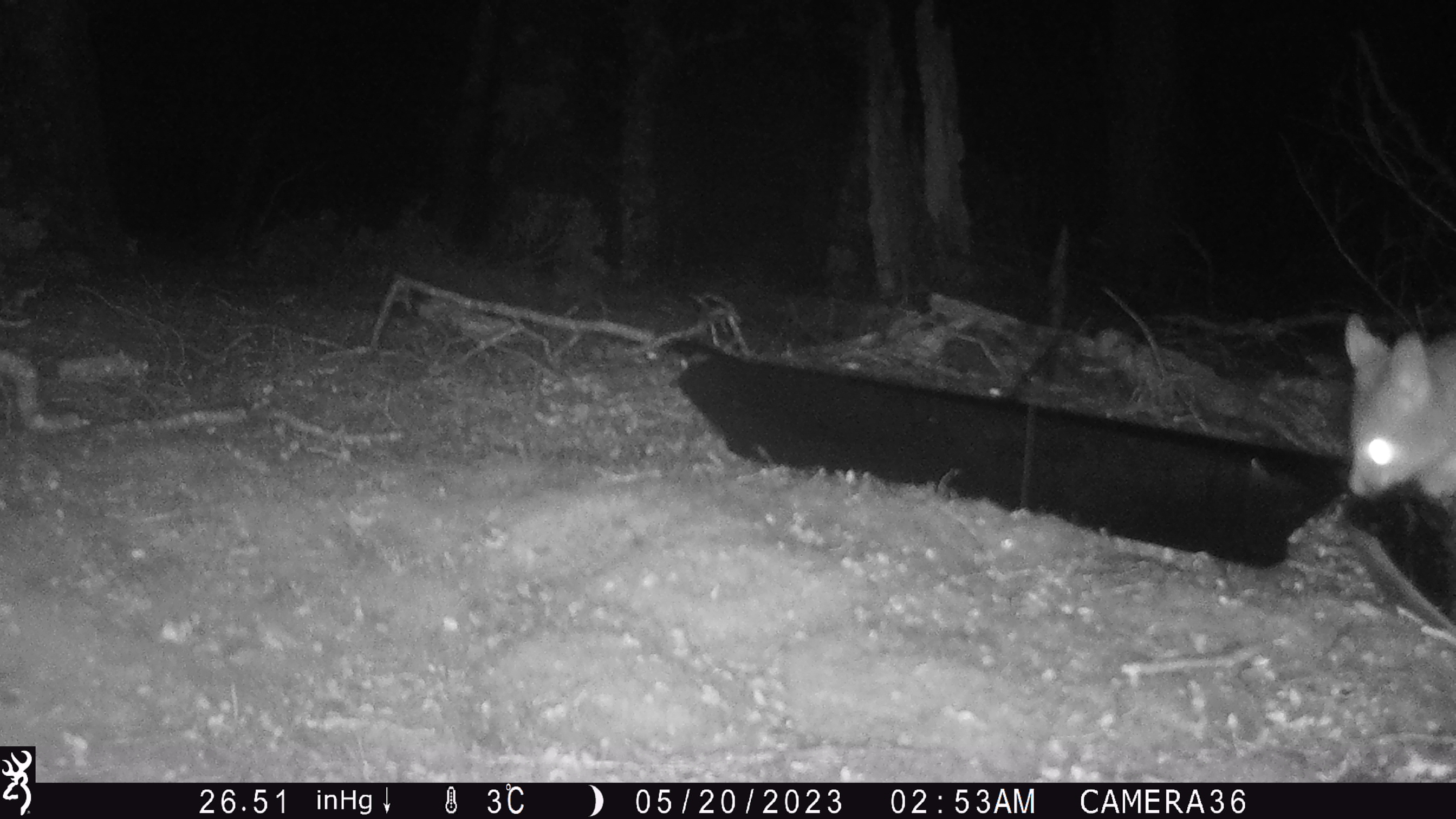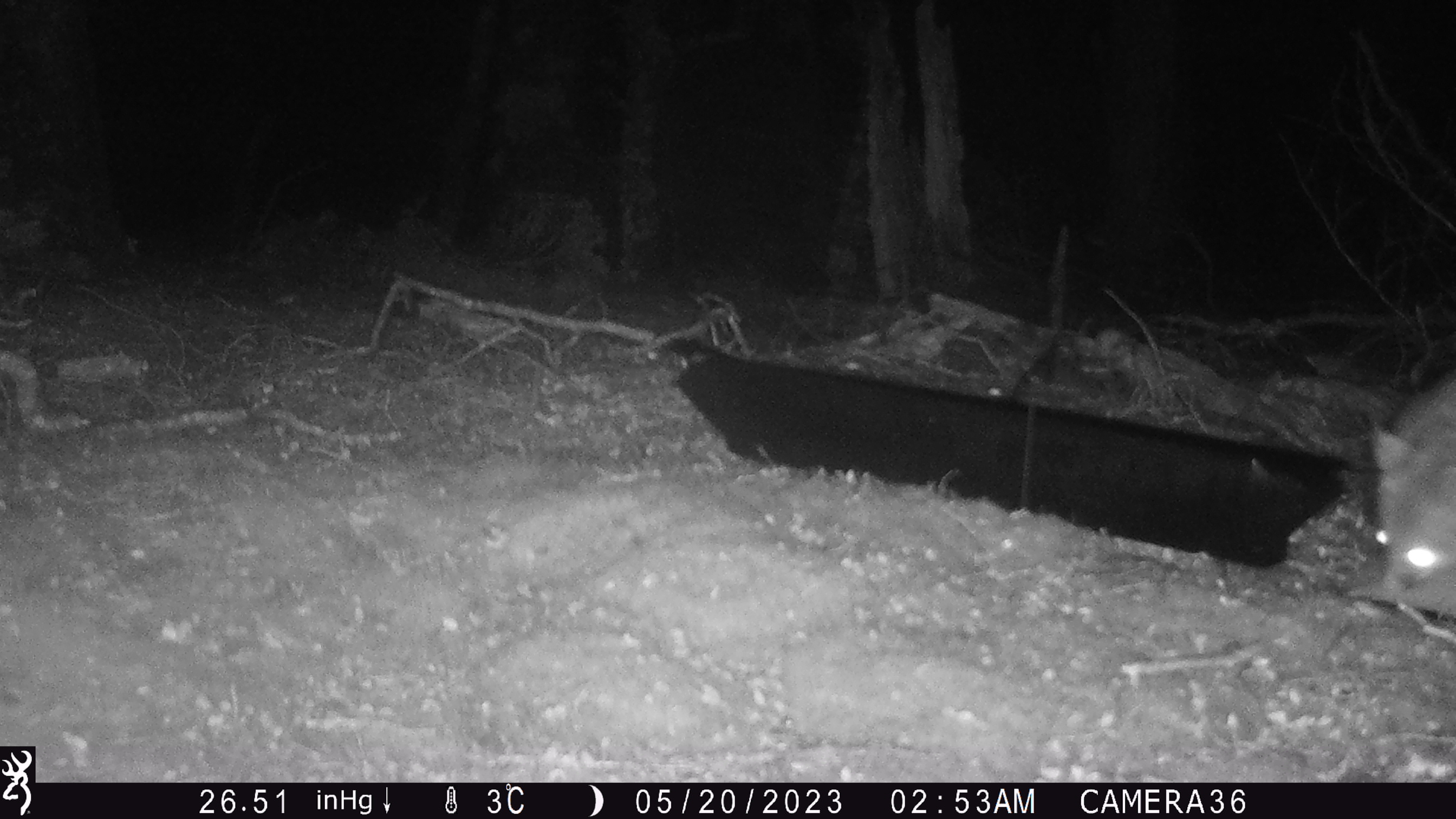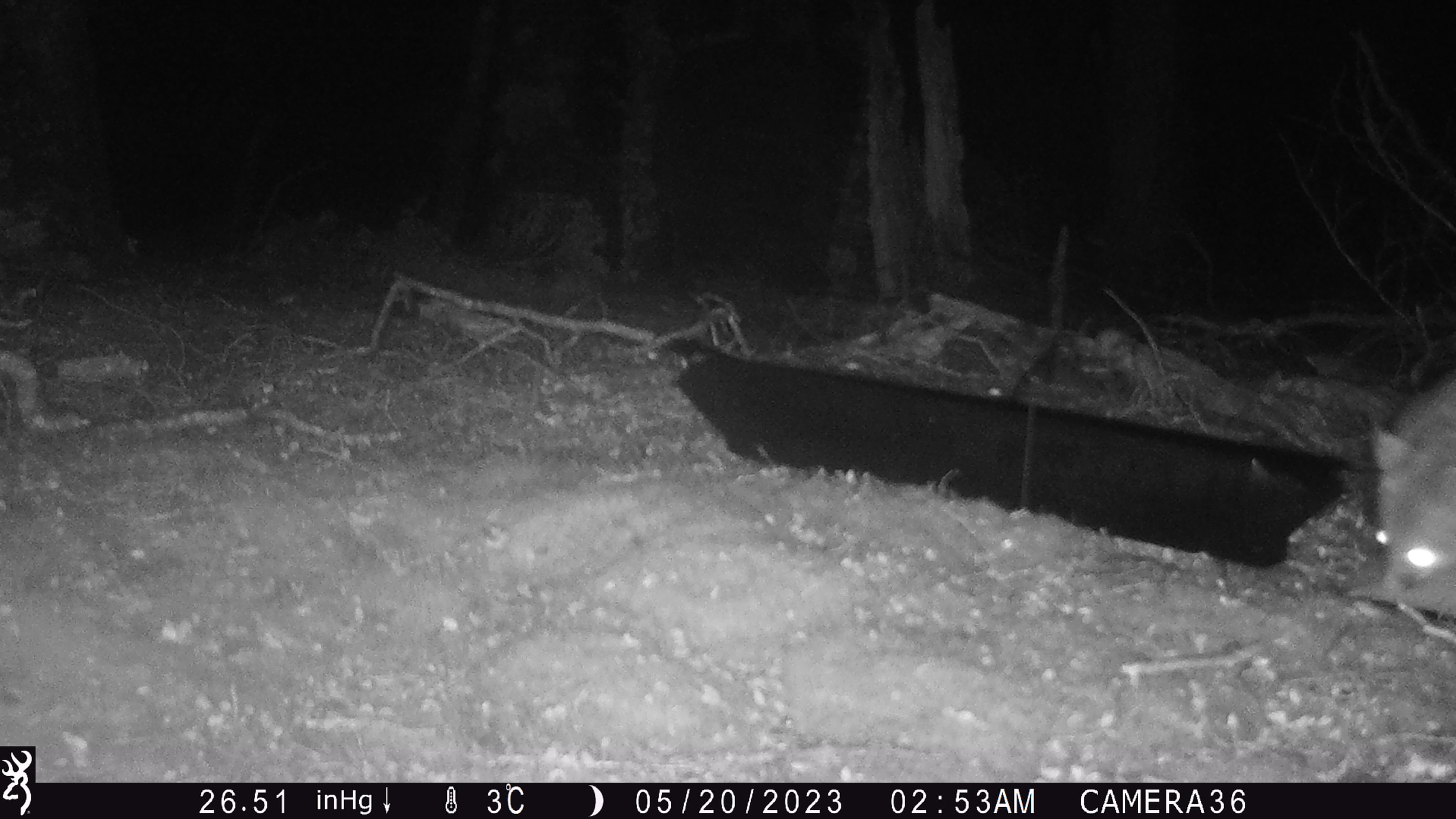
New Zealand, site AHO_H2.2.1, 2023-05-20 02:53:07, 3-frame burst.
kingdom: Animalia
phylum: Chordata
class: Mammalia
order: Carnivora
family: Mustelidae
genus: Mustela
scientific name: Mustela erminea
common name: stoat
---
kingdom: Animalia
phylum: Chordata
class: Mammalia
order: Diprotodontia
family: Phalangeridae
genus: Trichosurus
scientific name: Trichosurus vulpecula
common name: common brushtail possum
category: possum